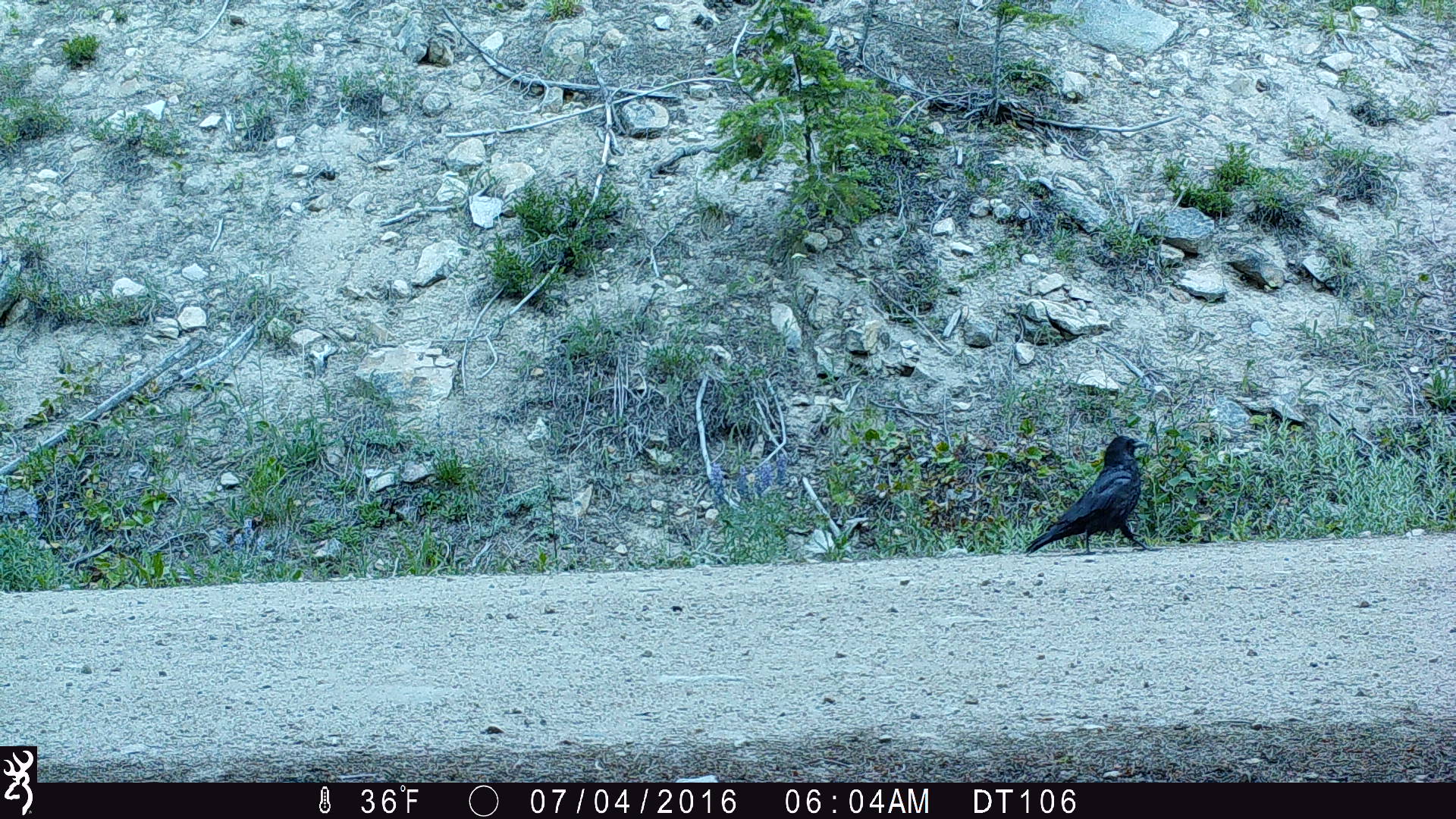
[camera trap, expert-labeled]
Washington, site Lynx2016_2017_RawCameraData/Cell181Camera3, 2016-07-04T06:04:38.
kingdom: Animalia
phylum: Chordata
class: Aves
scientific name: Aves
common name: birds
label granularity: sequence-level